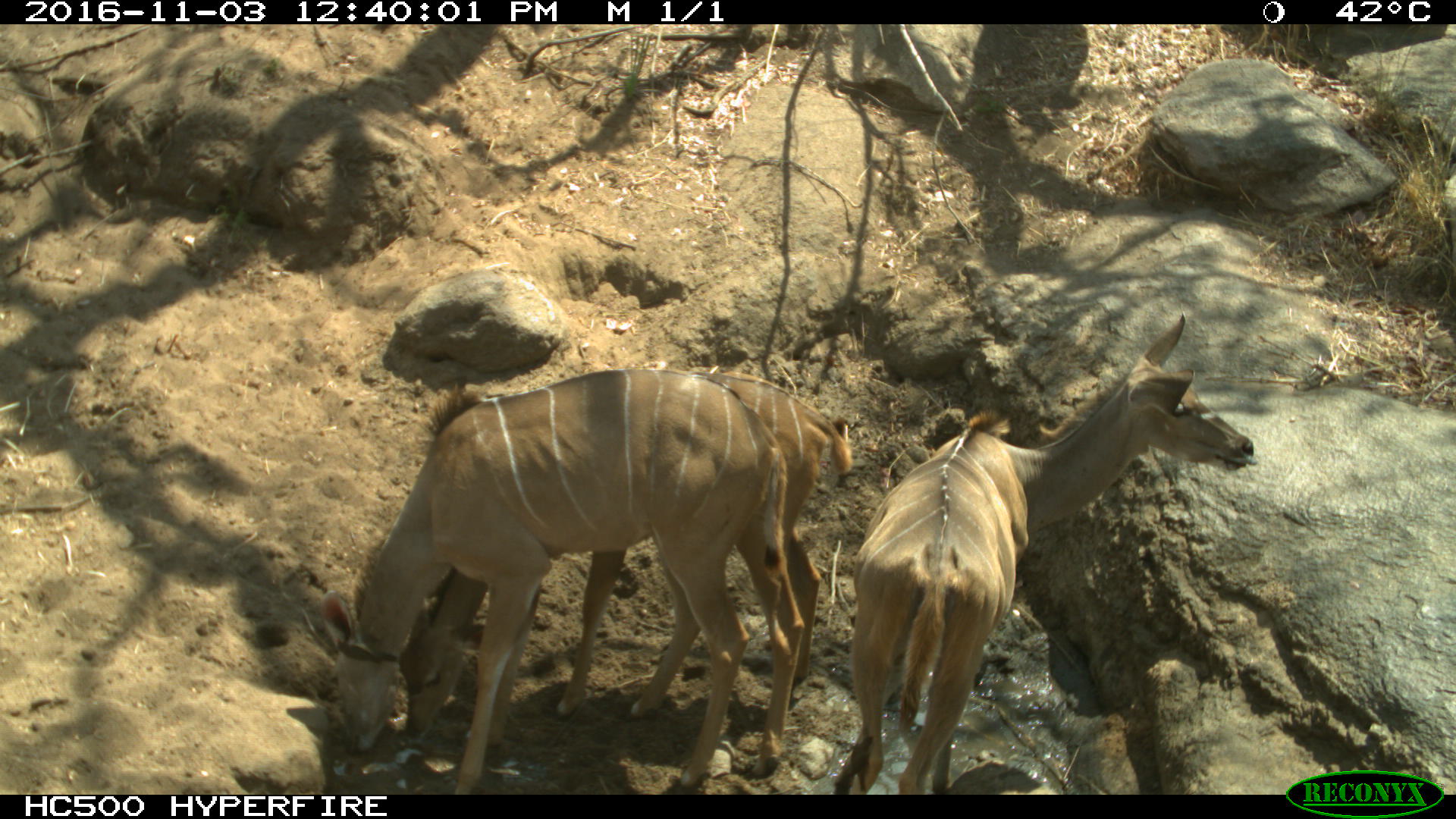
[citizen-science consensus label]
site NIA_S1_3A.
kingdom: Animalia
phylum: Chordata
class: Mammalia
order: Artiodactyla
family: Bovidae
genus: Tragelaphus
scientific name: Tragelaphus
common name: kudu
Kudu (Tragelaphus), count 3. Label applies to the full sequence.